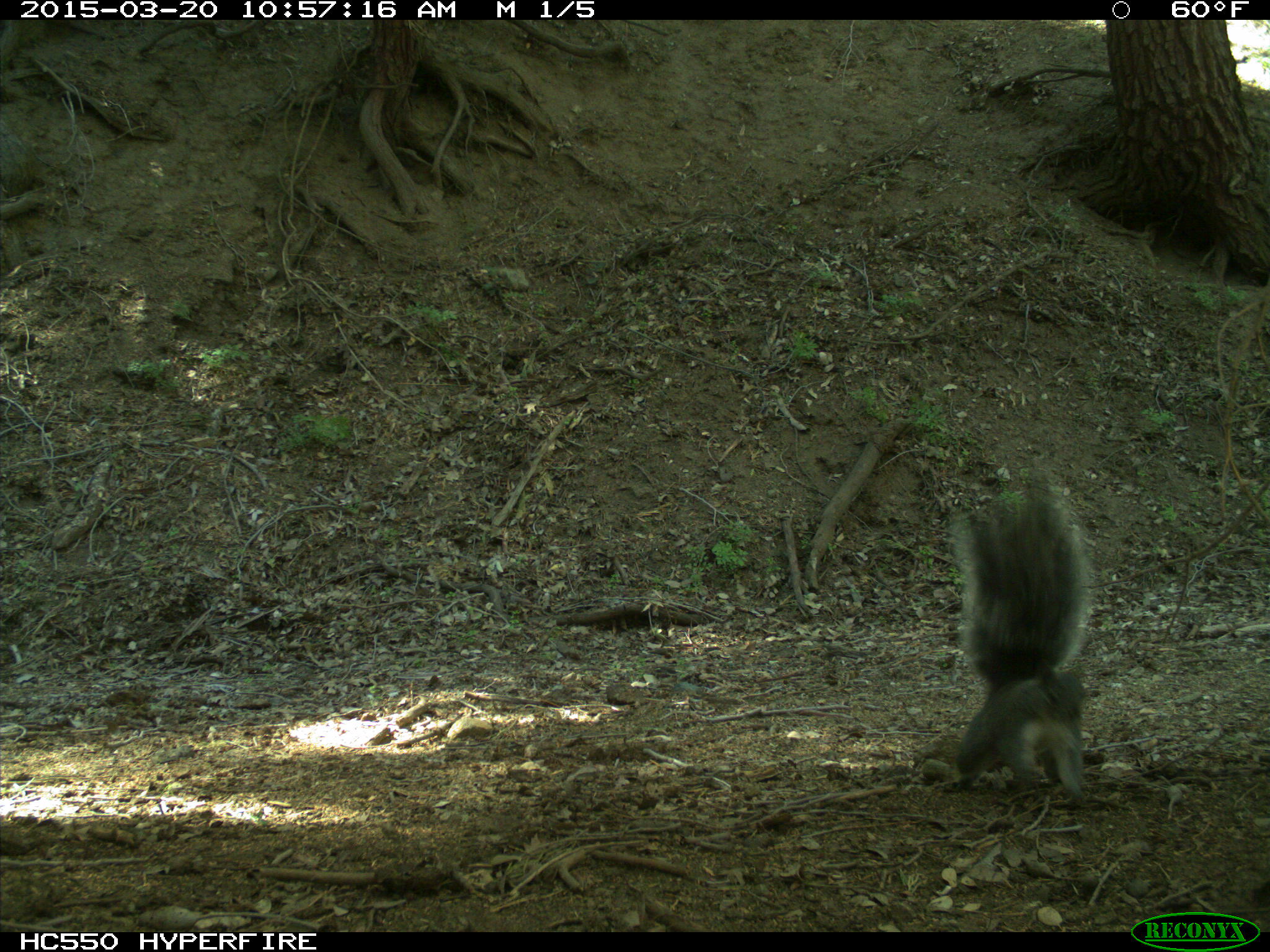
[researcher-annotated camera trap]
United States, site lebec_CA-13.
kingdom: Animalia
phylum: Chordata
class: Mammalia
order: Rodentia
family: Sciuridae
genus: Sciurus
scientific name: Sciurus carolinensis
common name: eastern gray squirrel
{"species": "Sciurus carolinensis (eastern gray squirrel)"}